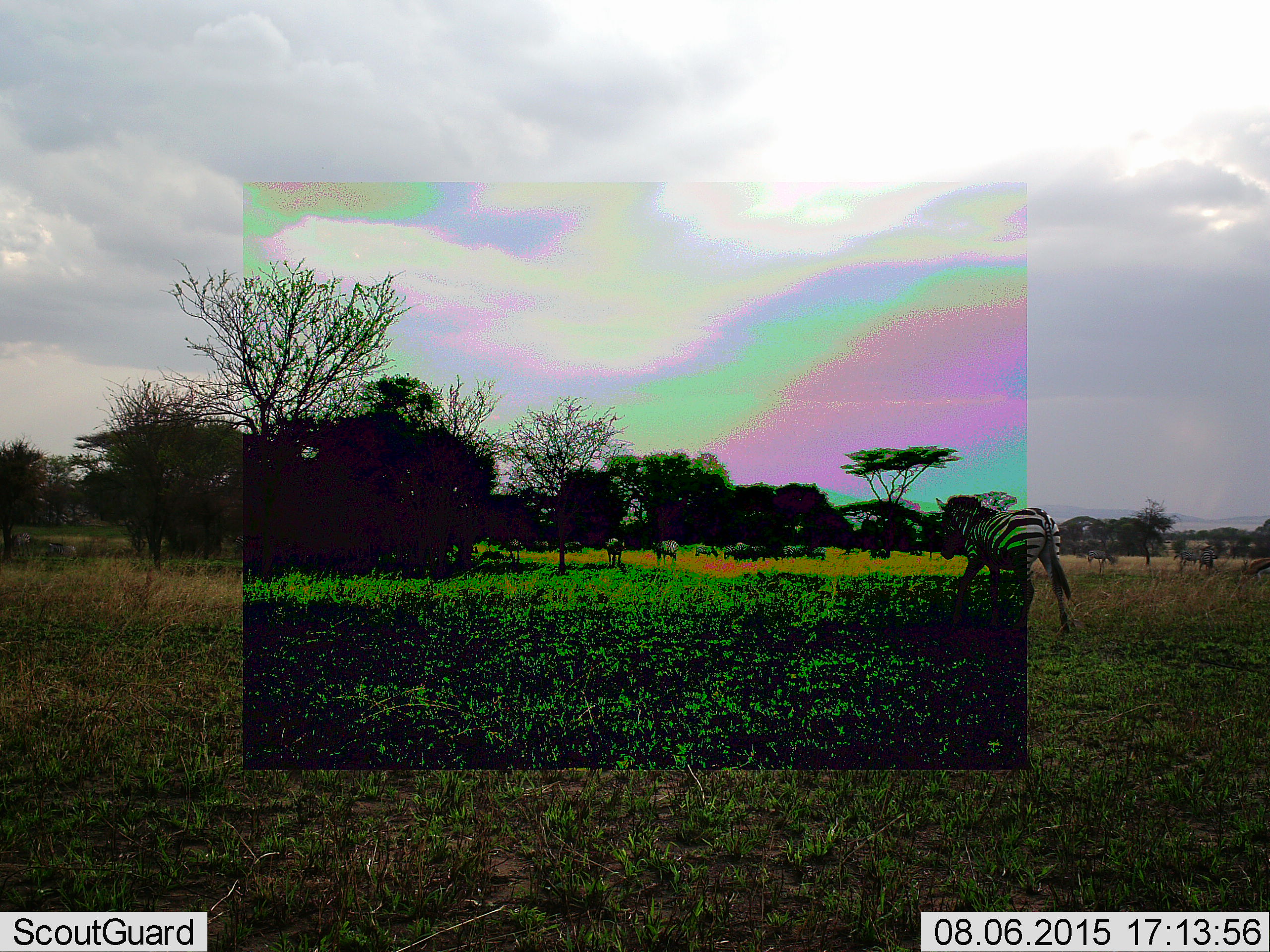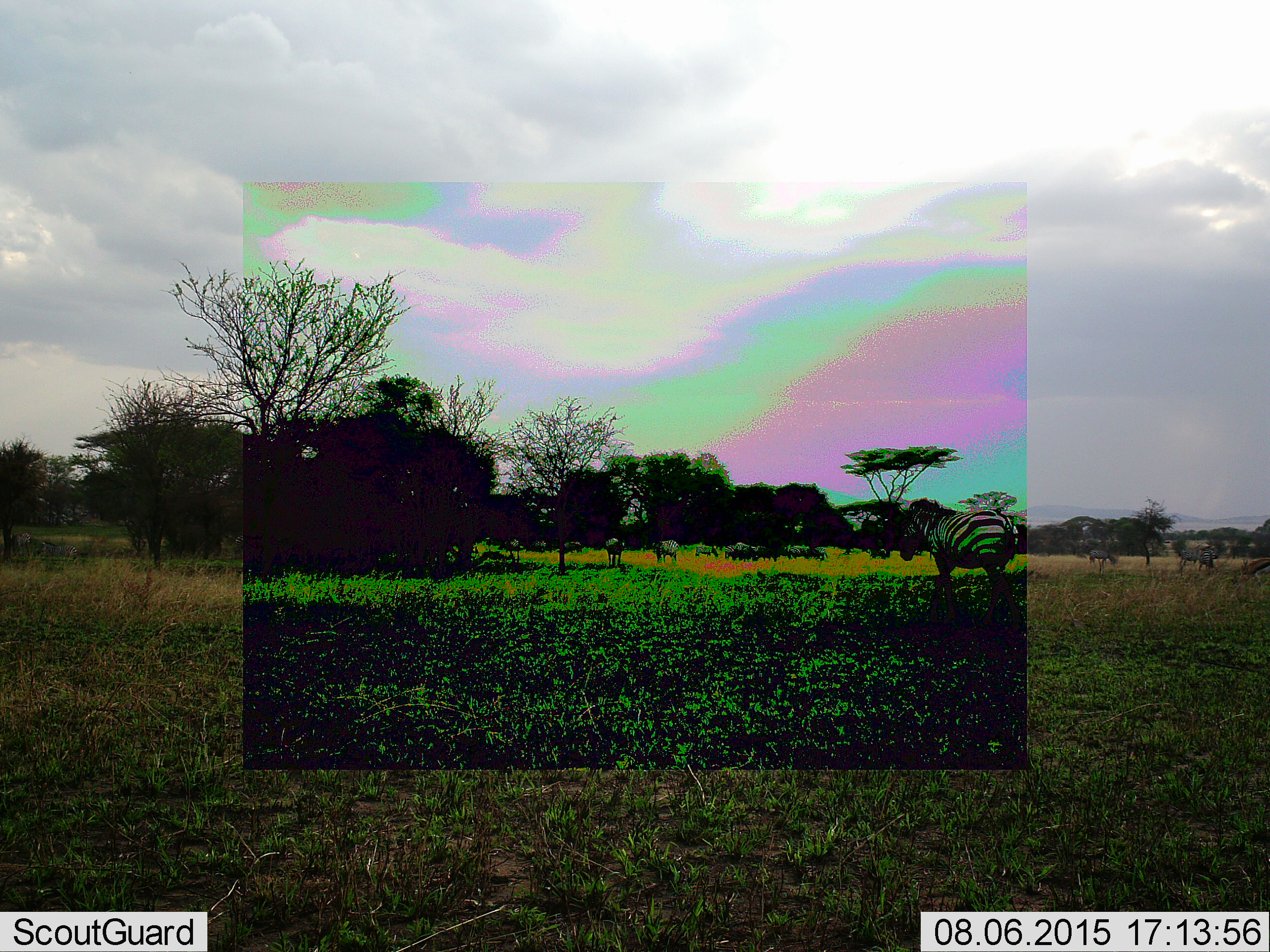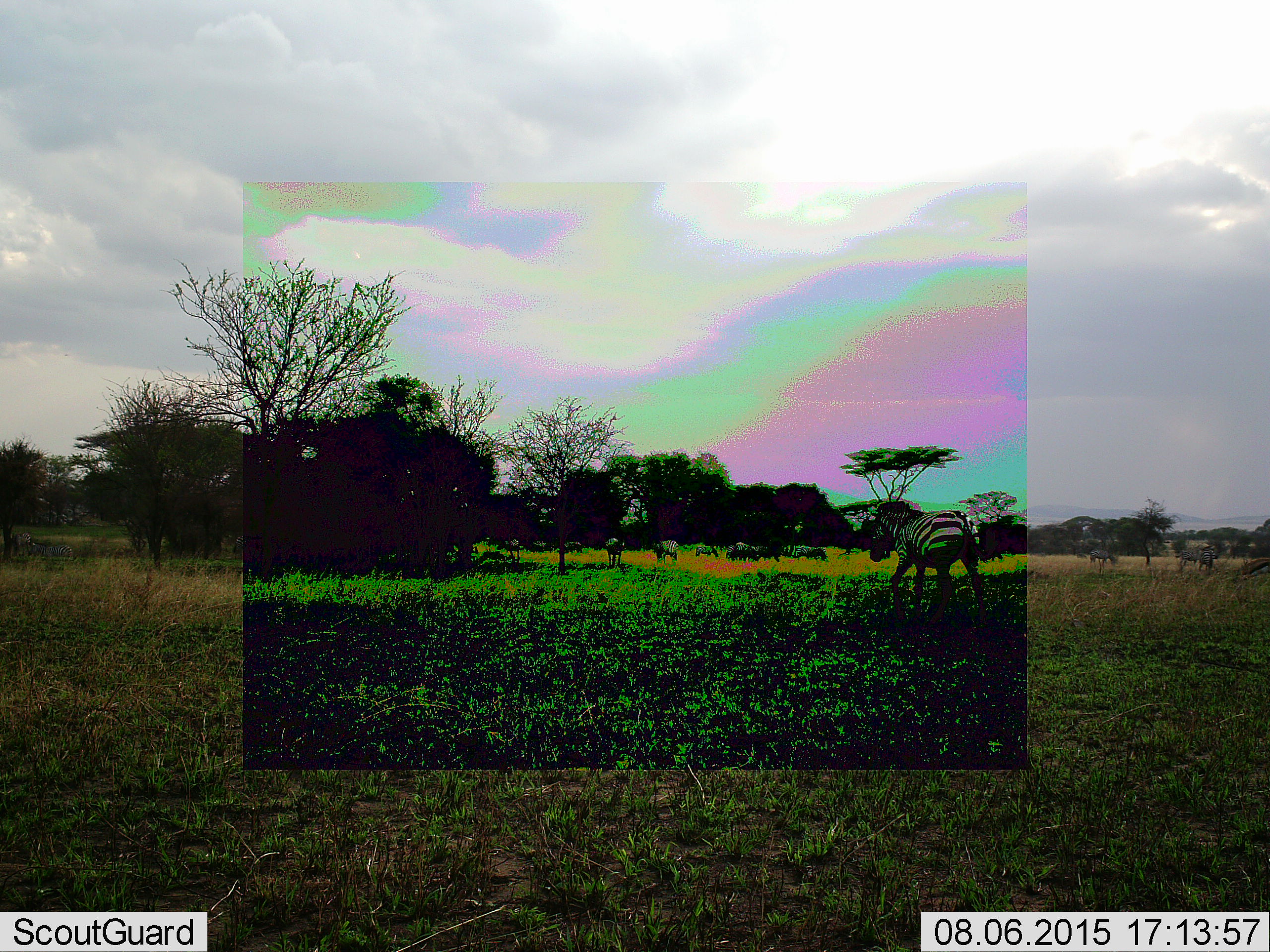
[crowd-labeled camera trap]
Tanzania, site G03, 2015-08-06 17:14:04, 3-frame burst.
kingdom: Animalia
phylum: Chordata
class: Mammalia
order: Perissodactyla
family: Equidae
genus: Equus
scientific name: Equus quagga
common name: plains zebra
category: zebra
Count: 11-50.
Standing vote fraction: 72%.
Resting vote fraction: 0%.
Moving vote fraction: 83%.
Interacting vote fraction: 6%.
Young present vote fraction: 11%.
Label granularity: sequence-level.